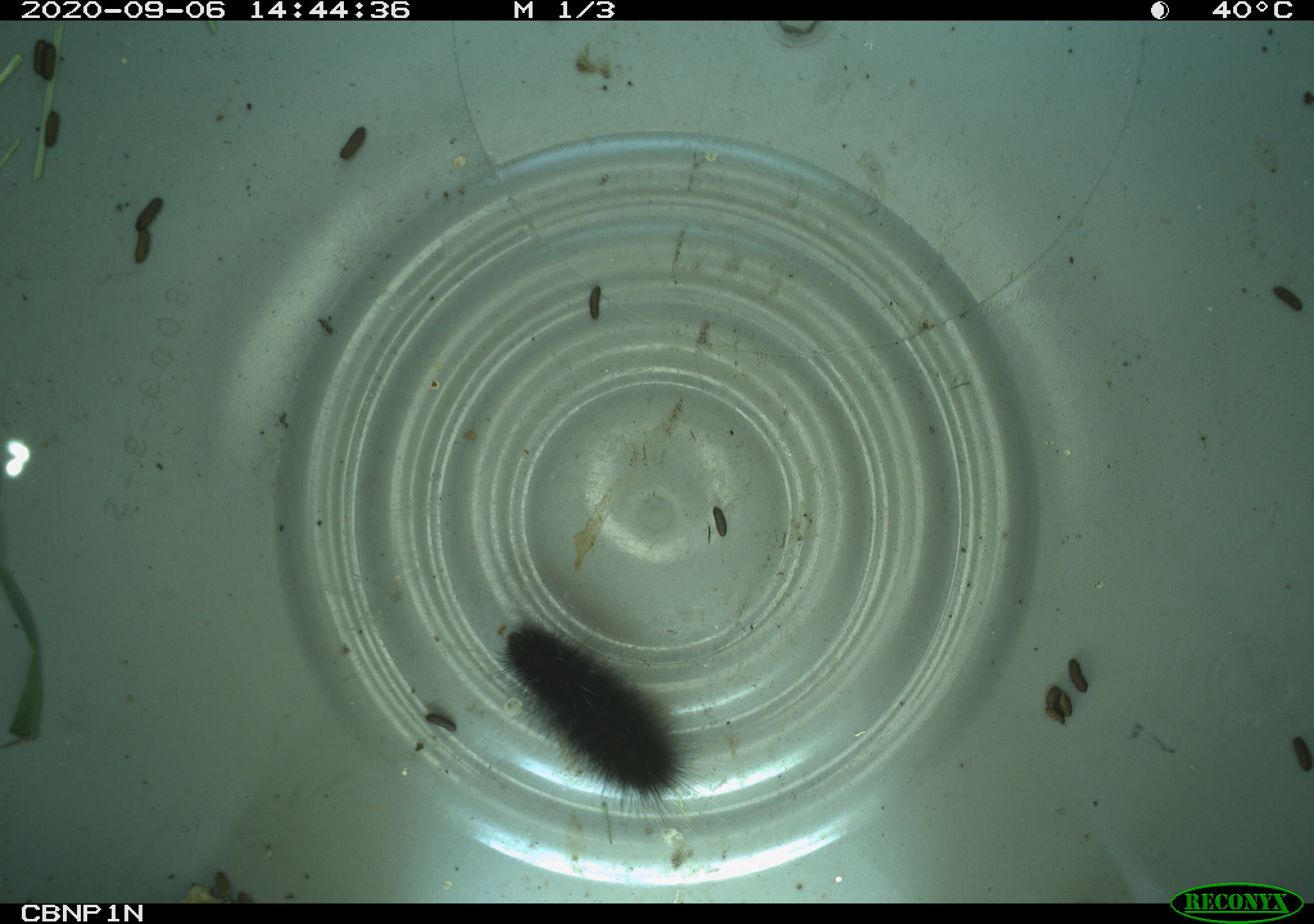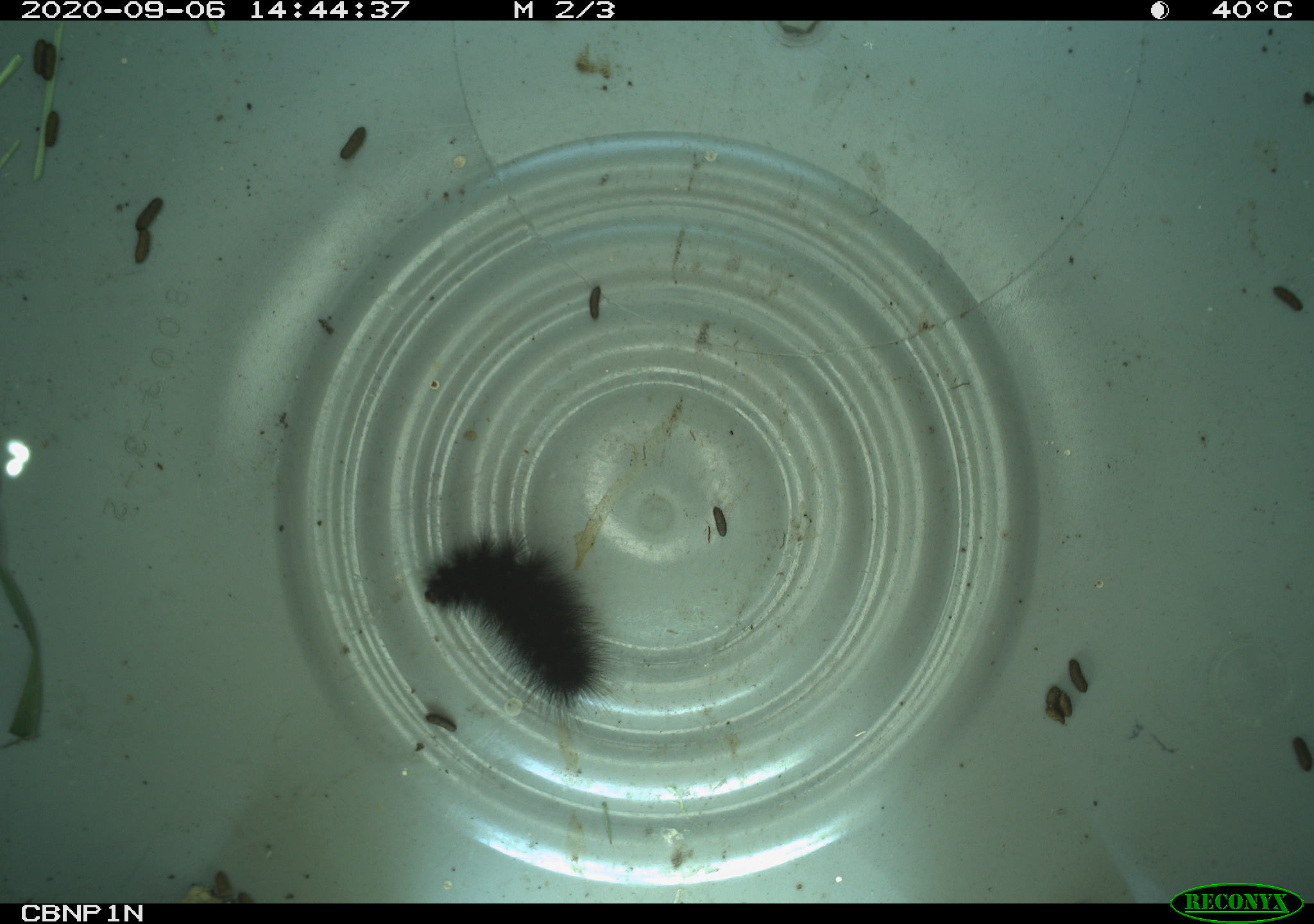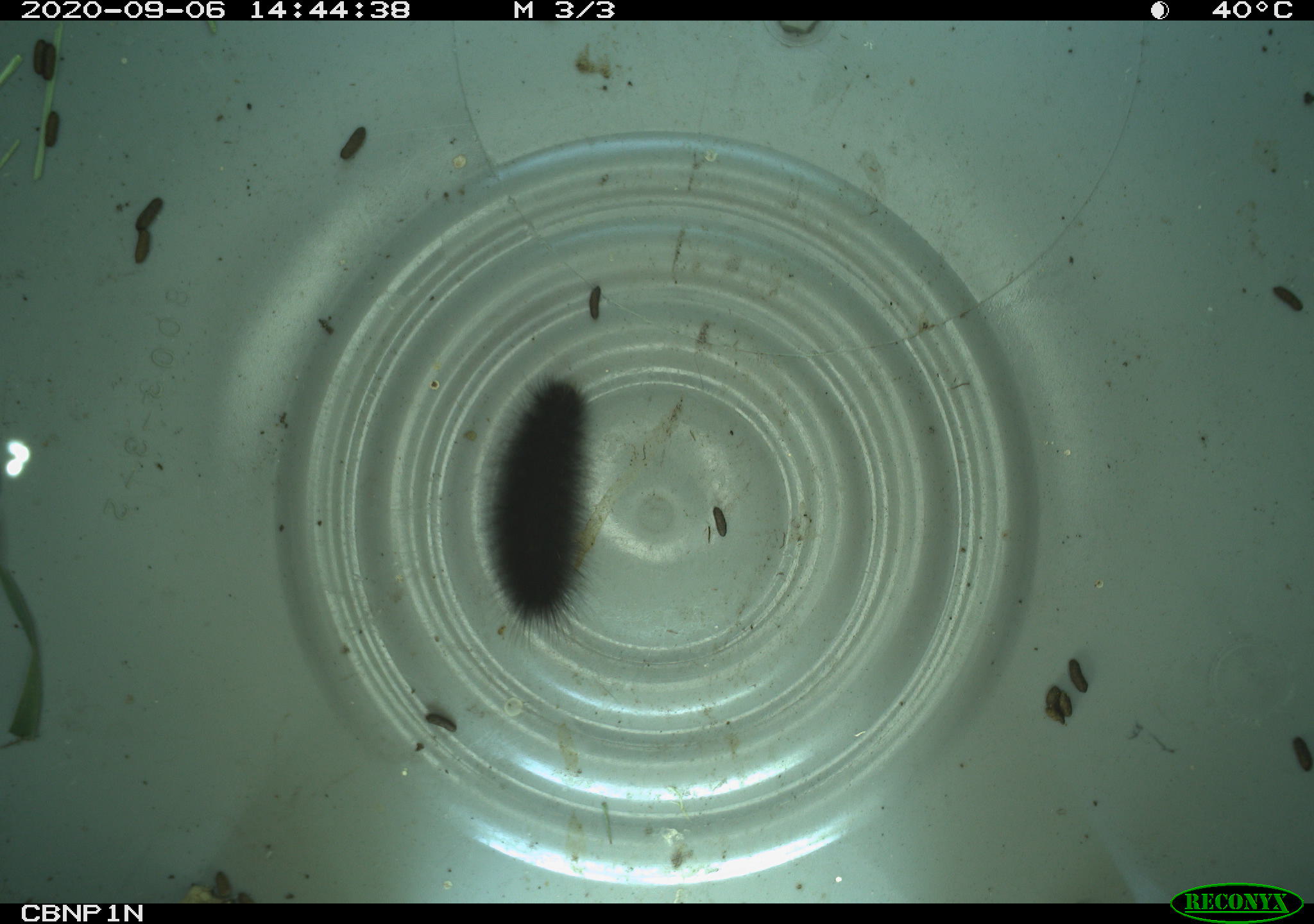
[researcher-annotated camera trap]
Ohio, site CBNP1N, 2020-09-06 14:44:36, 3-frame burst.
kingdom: Animalia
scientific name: Animalia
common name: animal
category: invertebrate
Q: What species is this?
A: Invertebrate (animal) (Animalia).